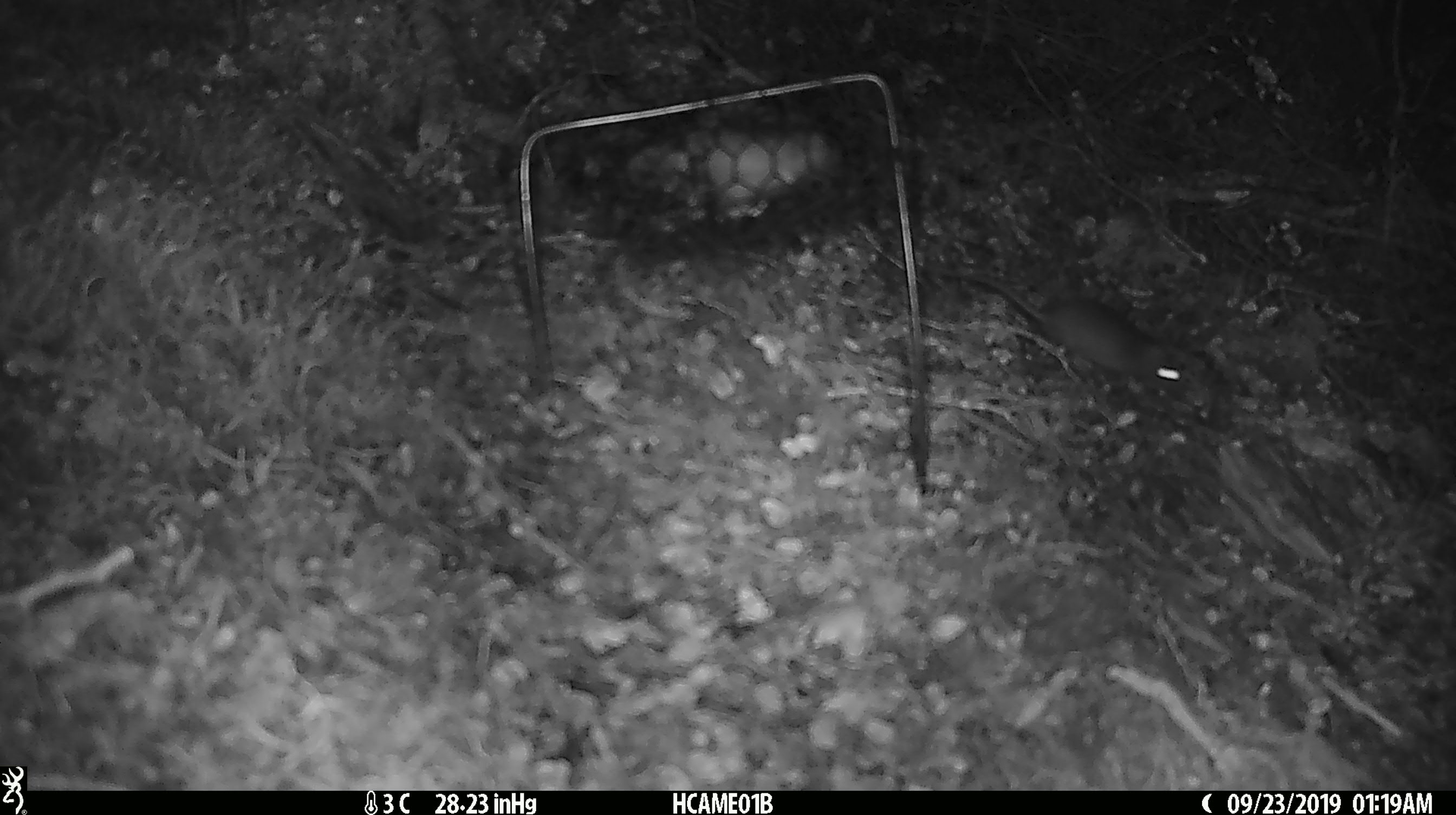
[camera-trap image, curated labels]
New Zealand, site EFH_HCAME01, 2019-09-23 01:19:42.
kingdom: Animalia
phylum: Chordata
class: Mammalia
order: Rodentia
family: Muridae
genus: Mus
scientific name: Mus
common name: mouse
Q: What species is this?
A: Mouse (Mus).